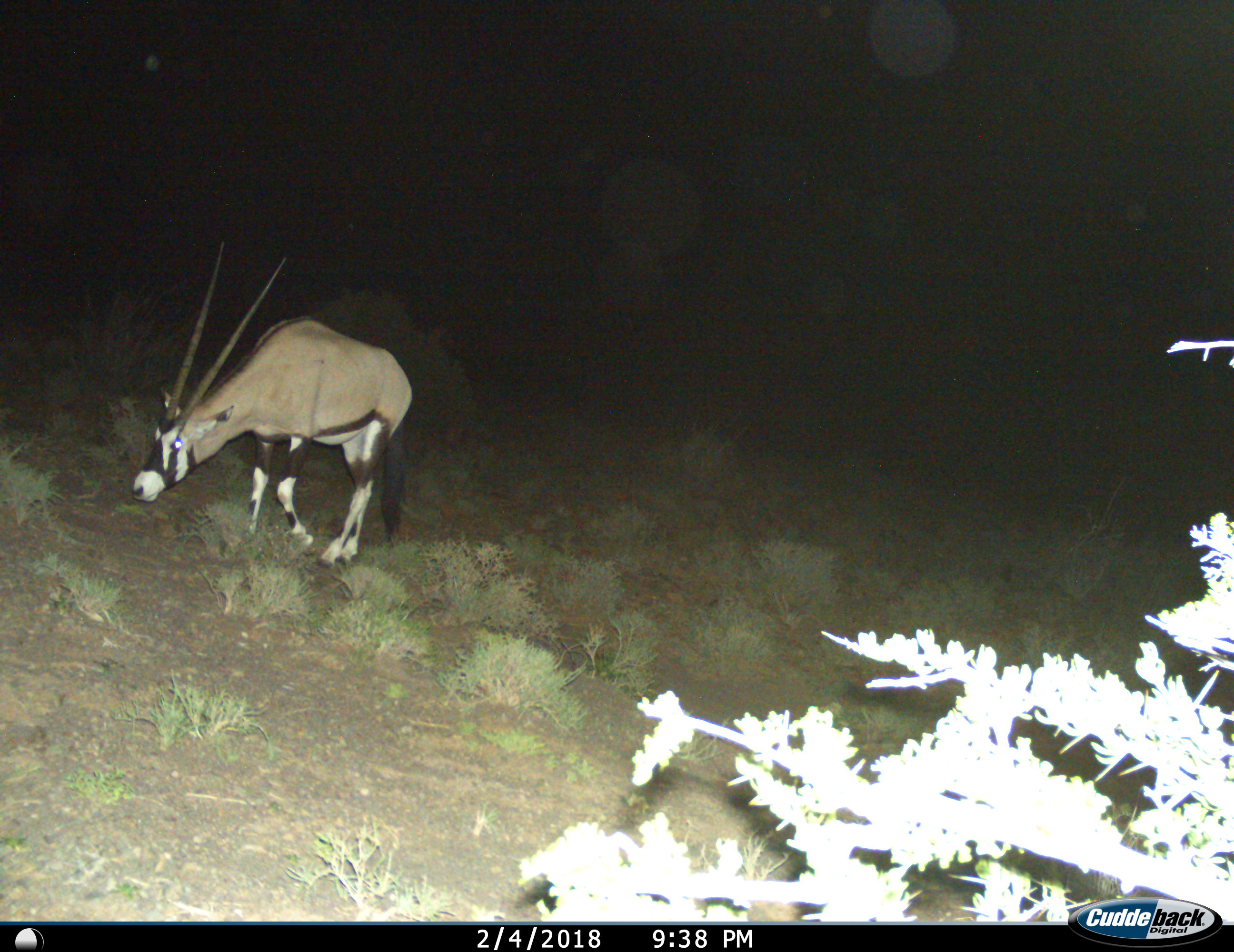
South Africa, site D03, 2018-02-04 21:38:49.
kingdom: Animalia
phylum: Chordata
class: Mammalia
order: Artiodactyla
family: Bovidae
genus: Oryx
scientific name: Oryx gazella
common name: gemsbok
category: gemsbokoryx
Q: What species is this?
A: Gemsbokoryx (gemsbok) (Oryx gazella).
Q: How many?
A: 1.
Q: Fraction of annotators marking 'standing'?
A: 30%.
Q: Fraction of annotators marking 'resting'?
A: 0%.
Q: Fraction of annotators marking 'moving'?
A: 40%.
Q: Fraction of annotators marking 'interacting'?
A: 0%.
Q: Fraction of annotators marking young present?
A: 0%.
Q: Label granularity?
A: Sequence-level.